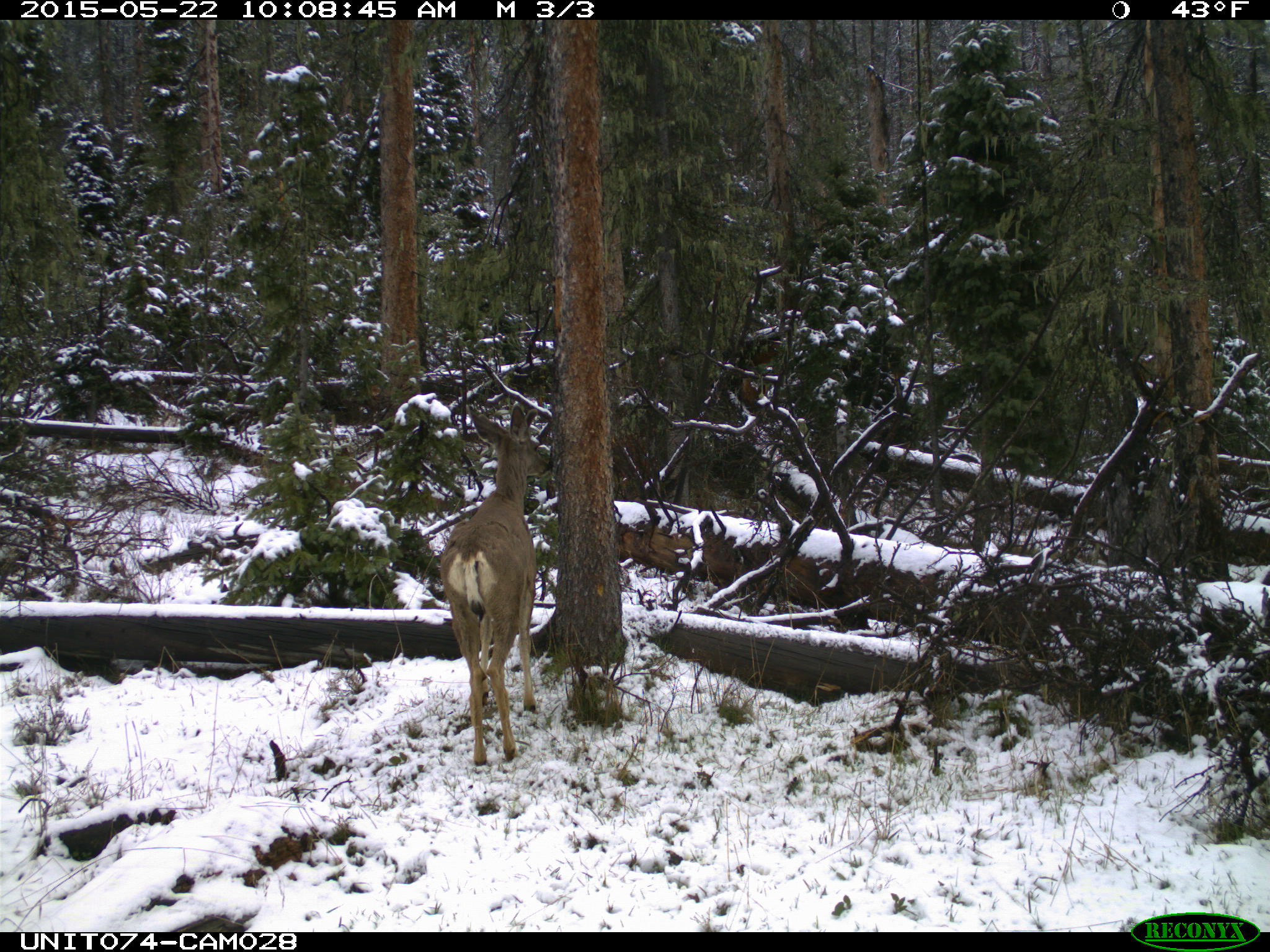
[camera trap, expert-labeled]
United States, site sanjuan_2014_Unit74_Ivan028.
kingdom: Animalia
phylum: Chordata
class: Mammalia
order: Artiodactyla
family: Cervidae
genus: Odocoileus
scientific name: Odocoileus hemionus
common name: mule deer